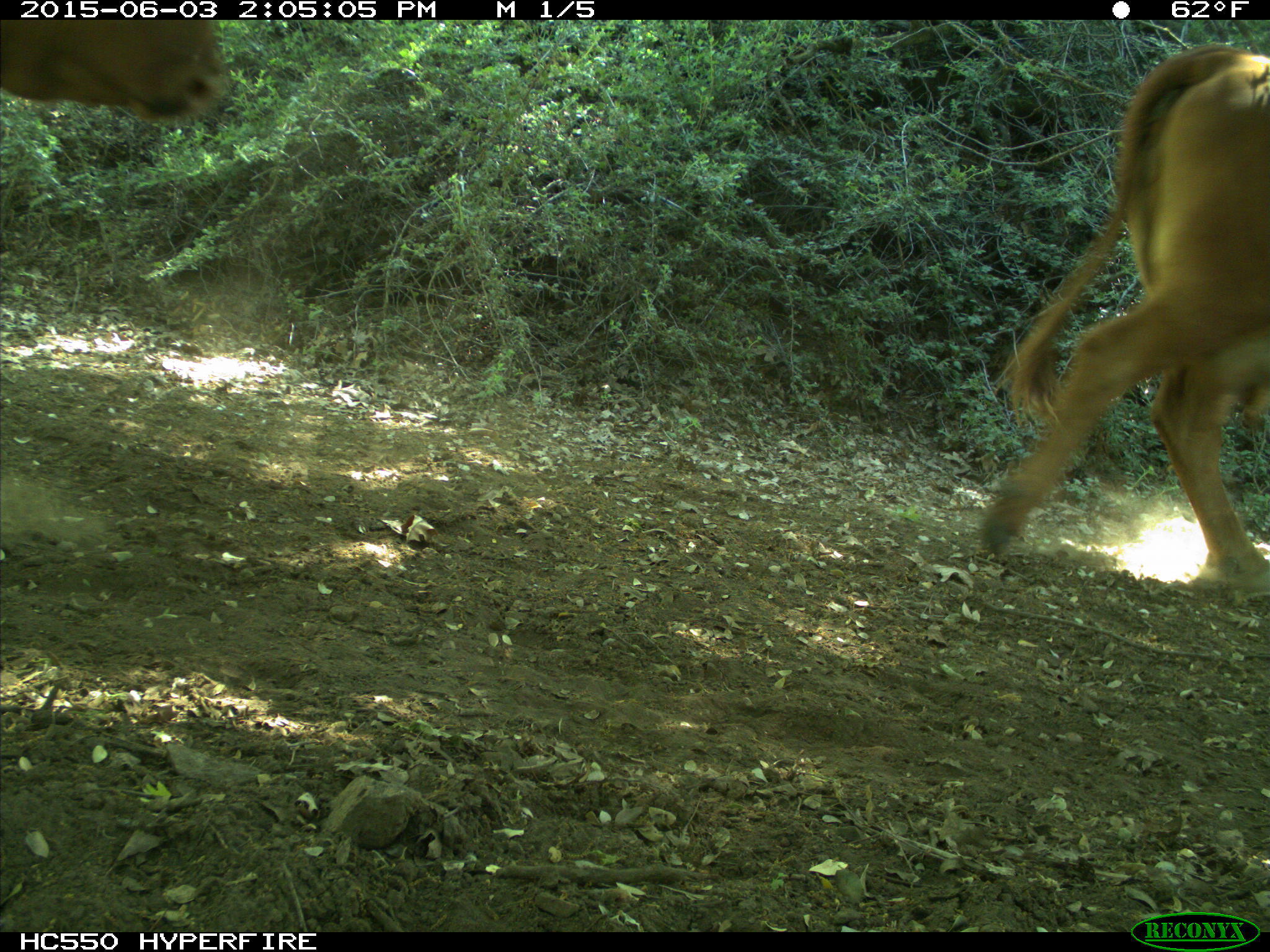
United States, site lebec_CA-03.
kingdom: Animalia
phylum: Chordata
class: Mammalia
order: Artiodactyla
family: Bovidae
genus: Bos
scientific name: Bos taurus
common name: domestic cow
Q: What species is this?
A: Bos taurus (domestic cow).